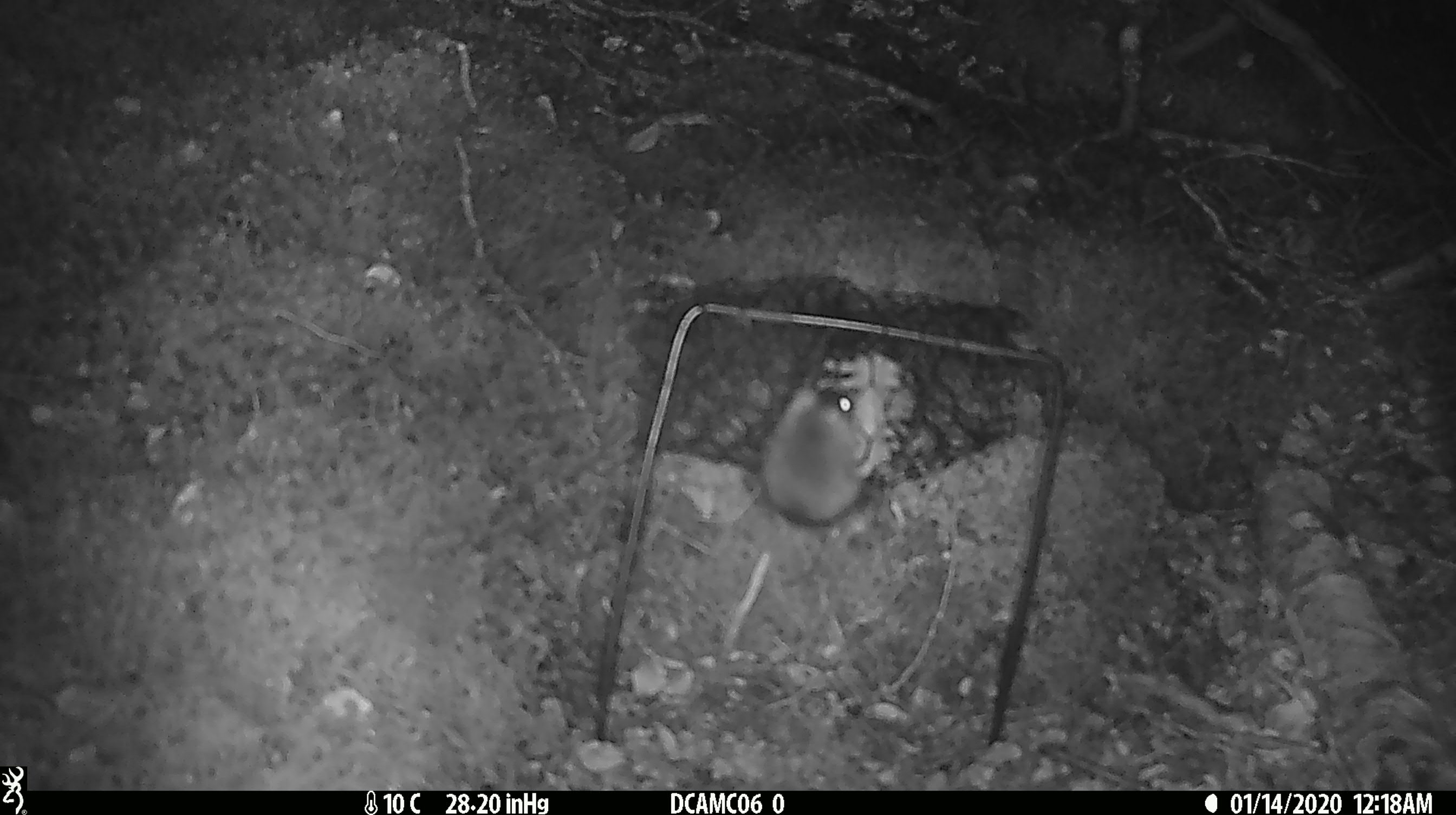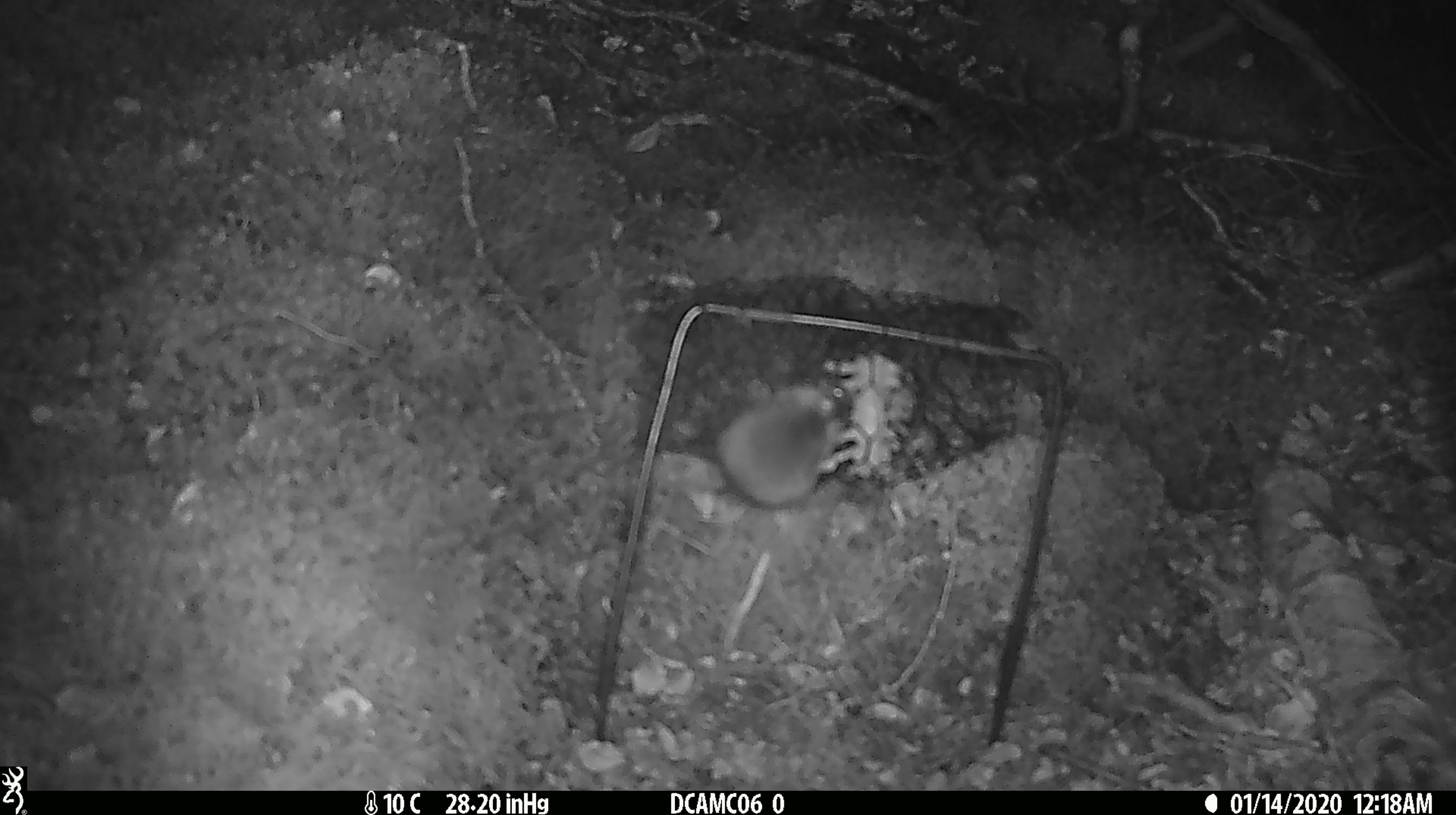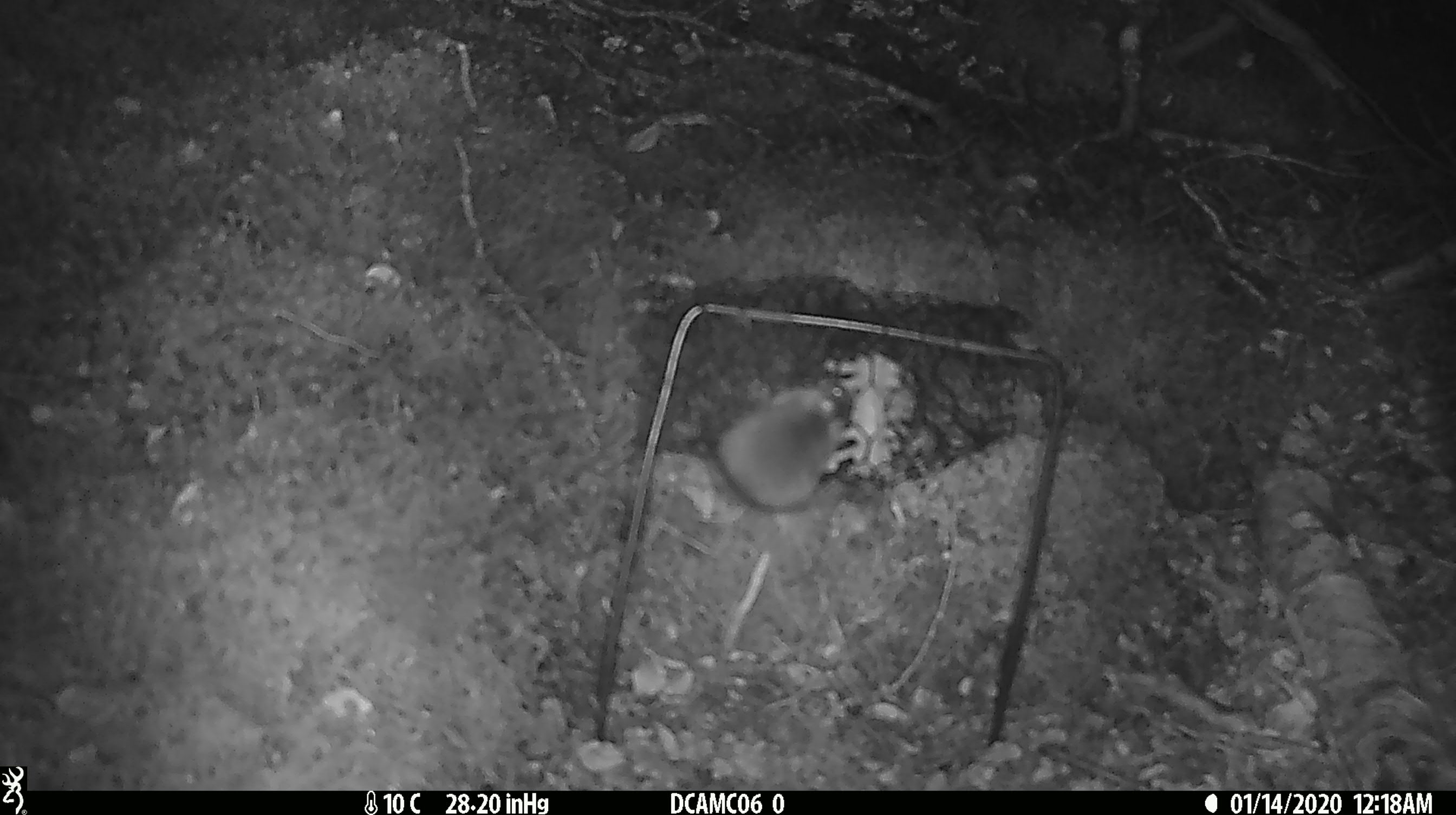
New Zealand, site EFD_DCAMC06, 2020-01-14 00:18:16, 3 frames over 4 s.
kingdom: Animalia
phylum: Chordata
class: Mammalia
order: Rodentia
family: Muridae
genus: Mus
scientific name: Mus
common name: mouse